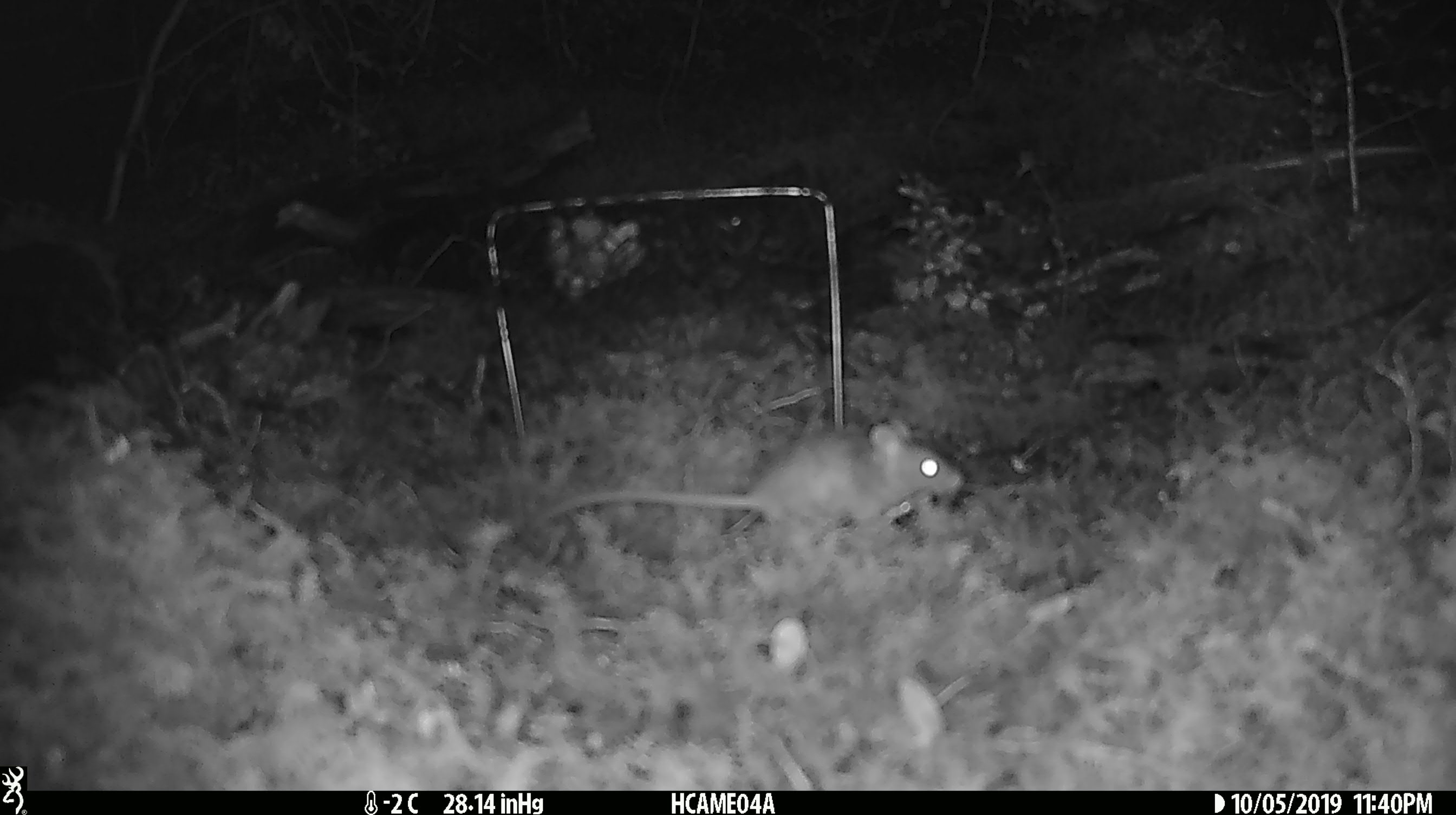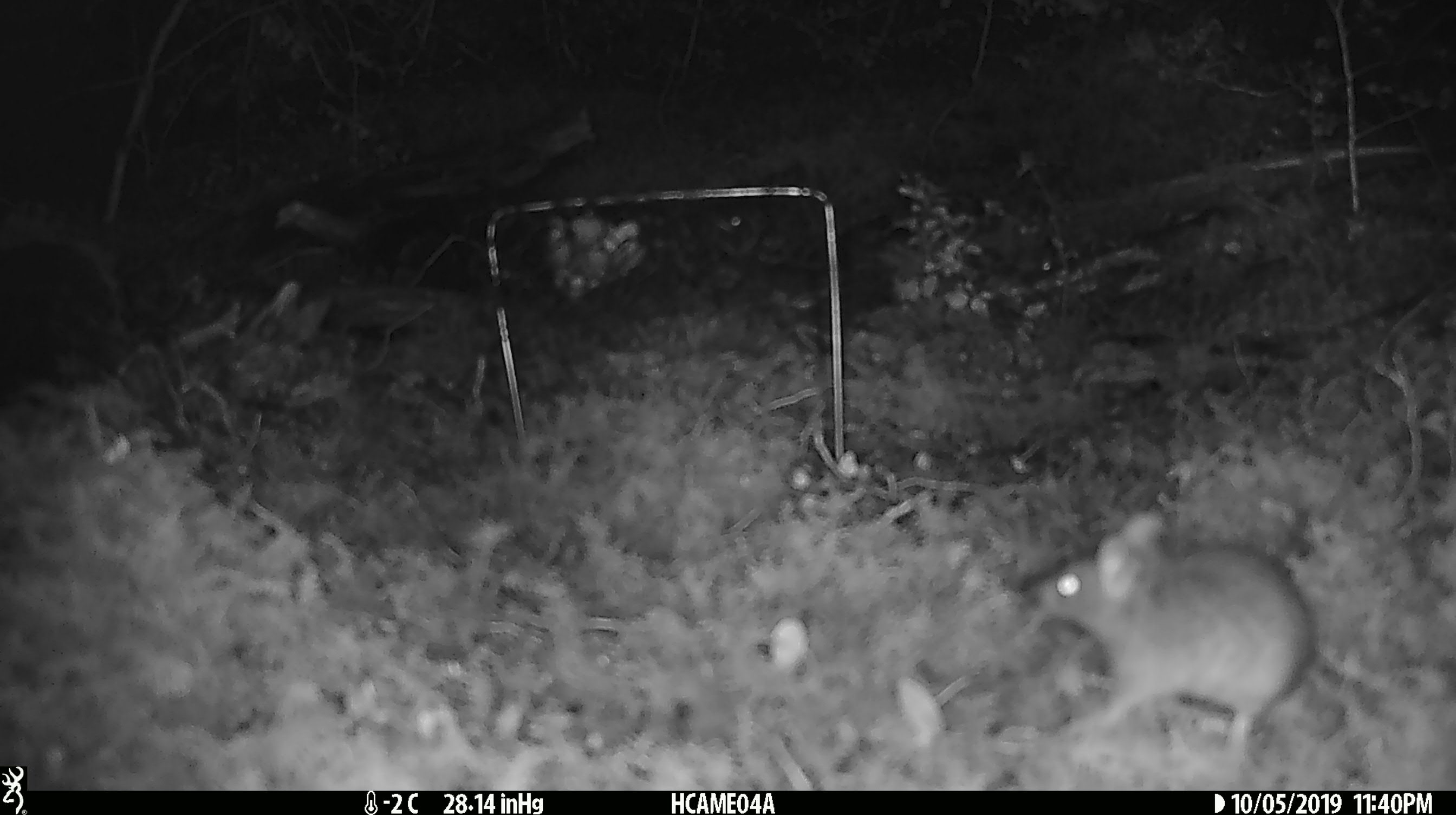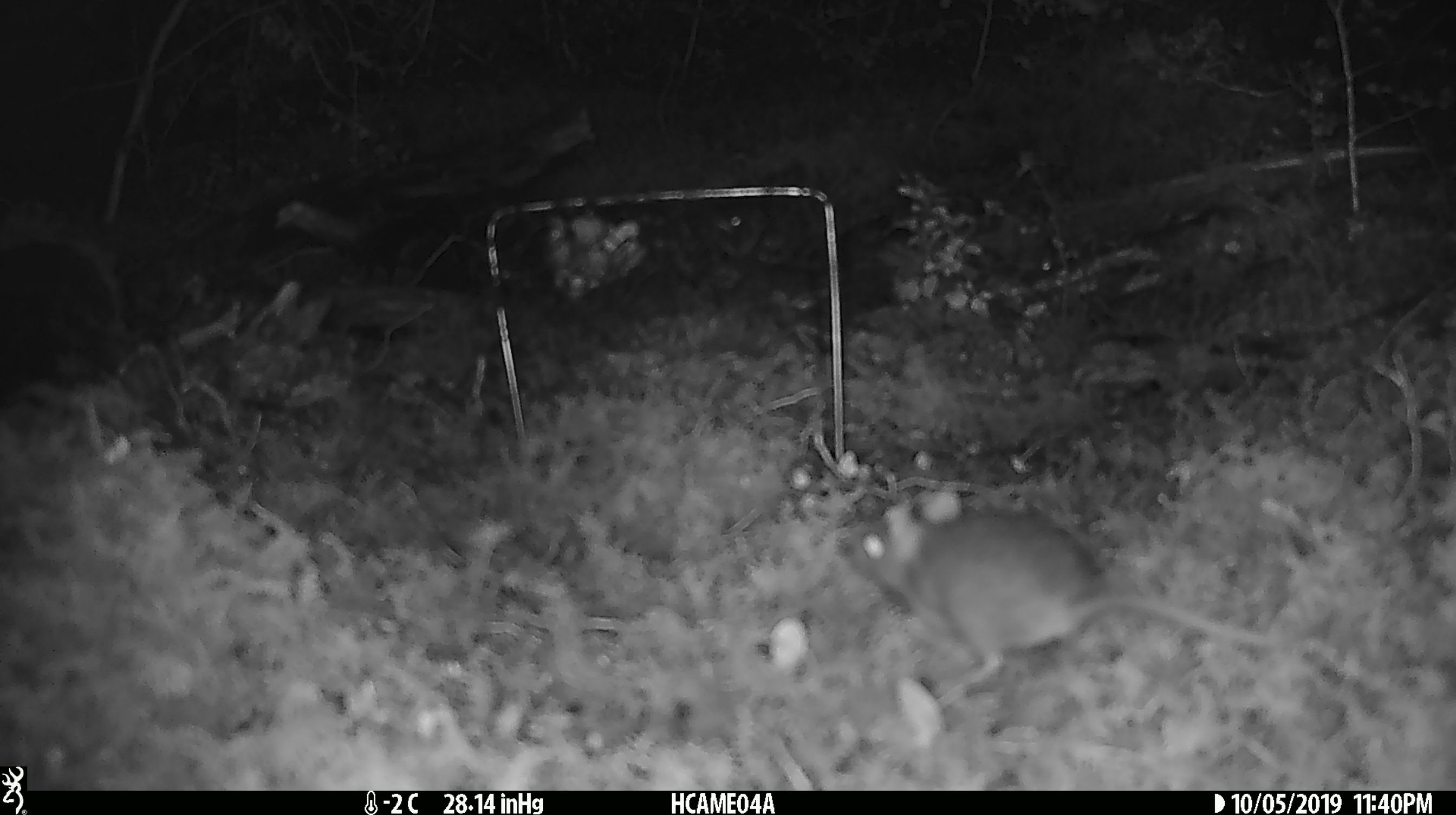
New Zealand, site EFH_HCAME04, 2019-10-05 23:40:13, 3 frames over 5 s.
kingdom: Animalia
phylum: Chordata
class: Mammalia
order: Rodentia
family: Muridae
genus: Mus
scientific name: Mus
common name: mouse